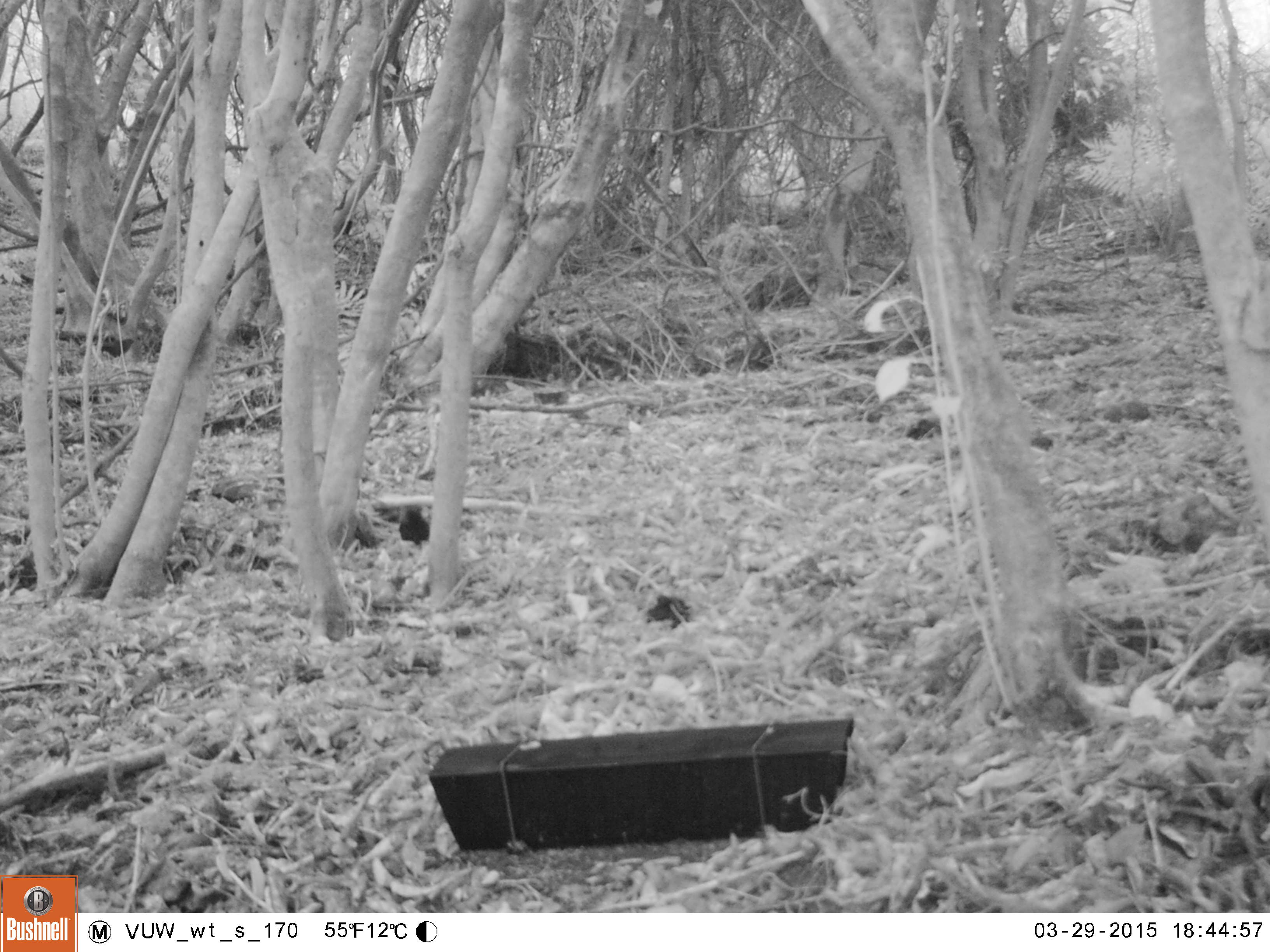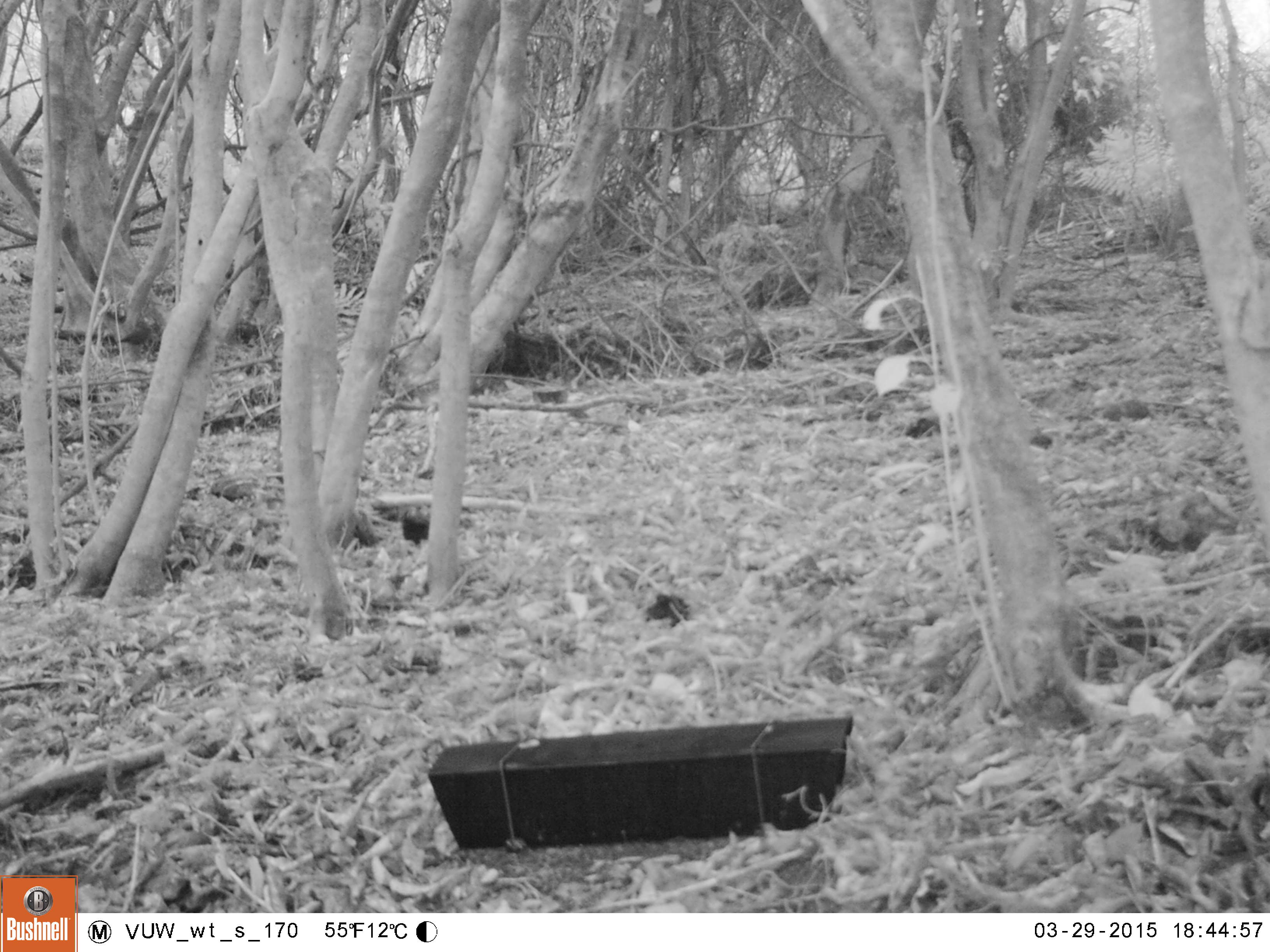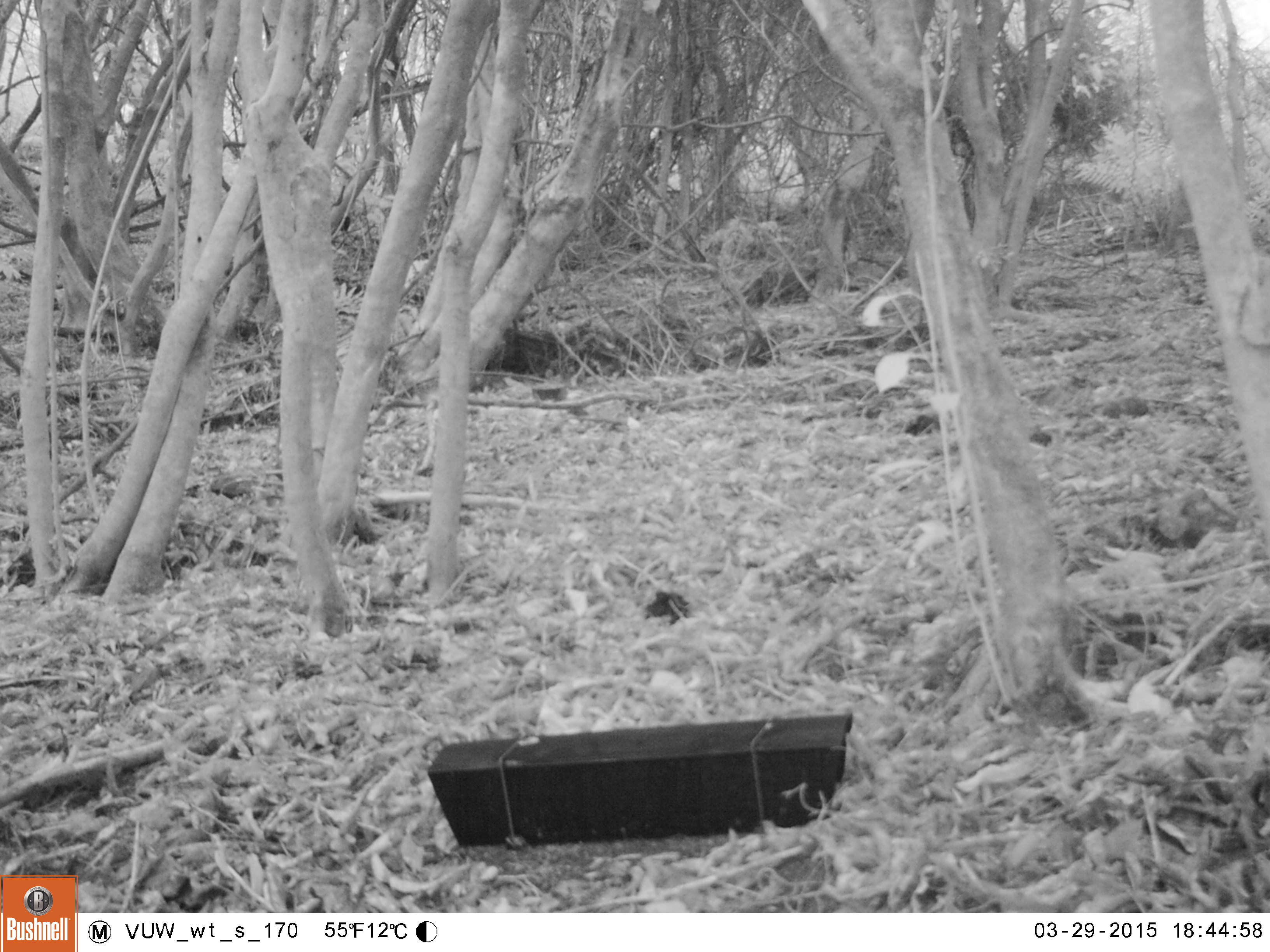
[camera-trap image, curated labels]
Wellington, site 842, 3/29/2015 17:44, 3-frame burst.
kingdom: Animalia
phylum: Chordata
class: Aves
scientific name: Aves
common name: bird